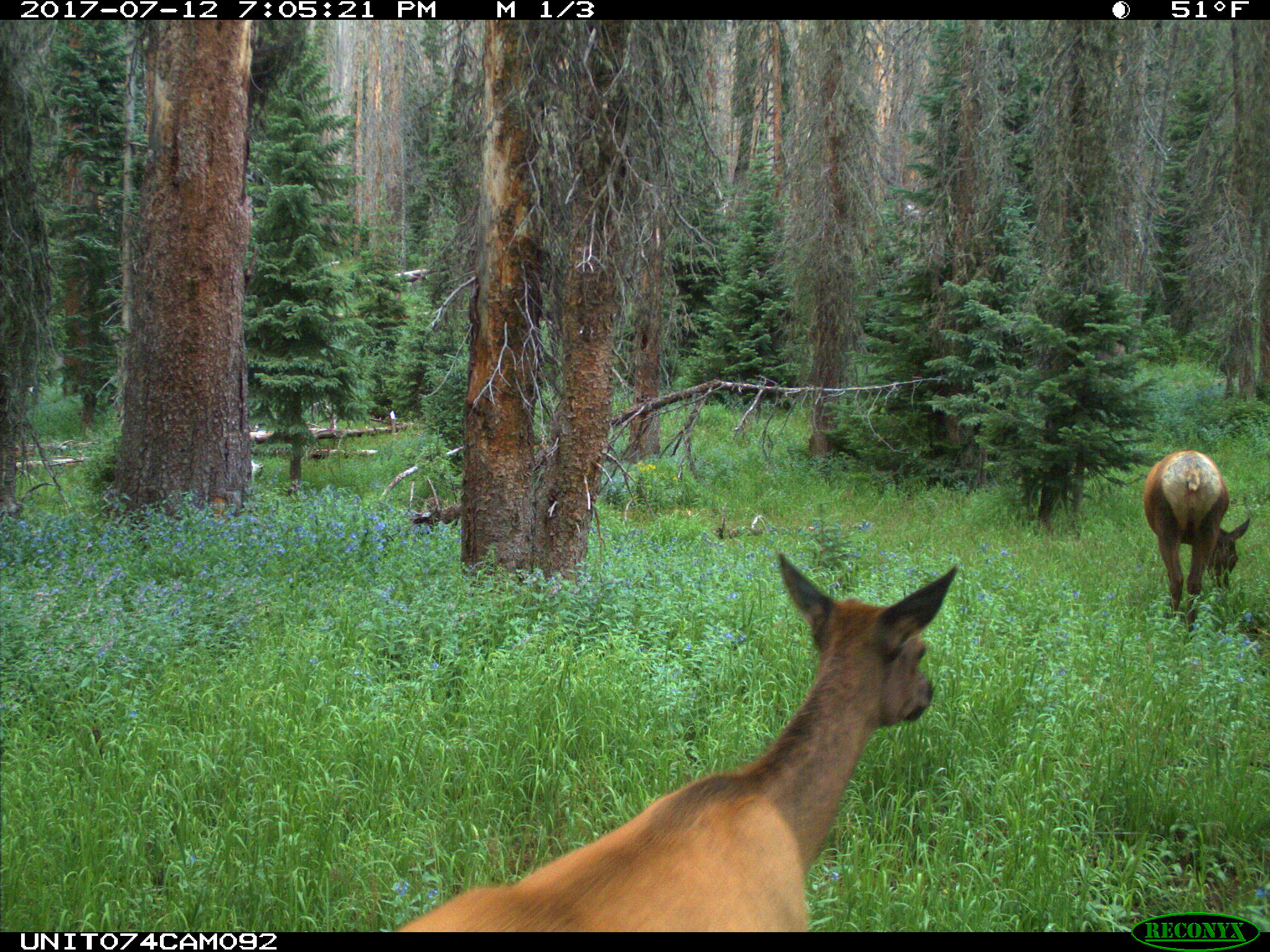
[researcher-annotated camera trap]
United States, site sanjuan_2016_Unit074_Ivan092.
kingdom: Animalia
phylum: Chordata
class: Mammalia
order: Artiodactyla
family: Cervidae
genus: Cervus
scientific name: Cervus elaphus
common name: red deer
Cervus elaphus (red deer).